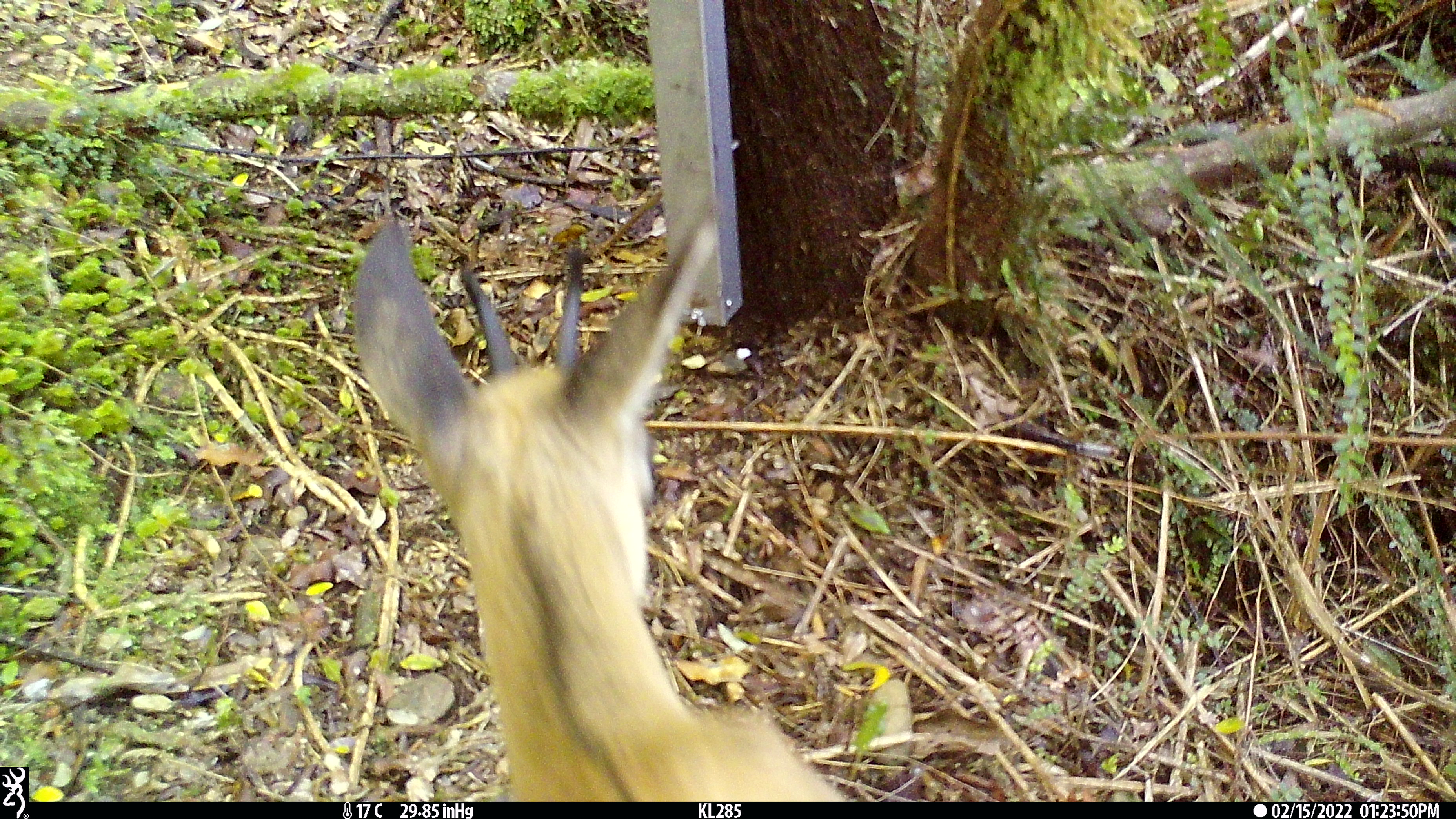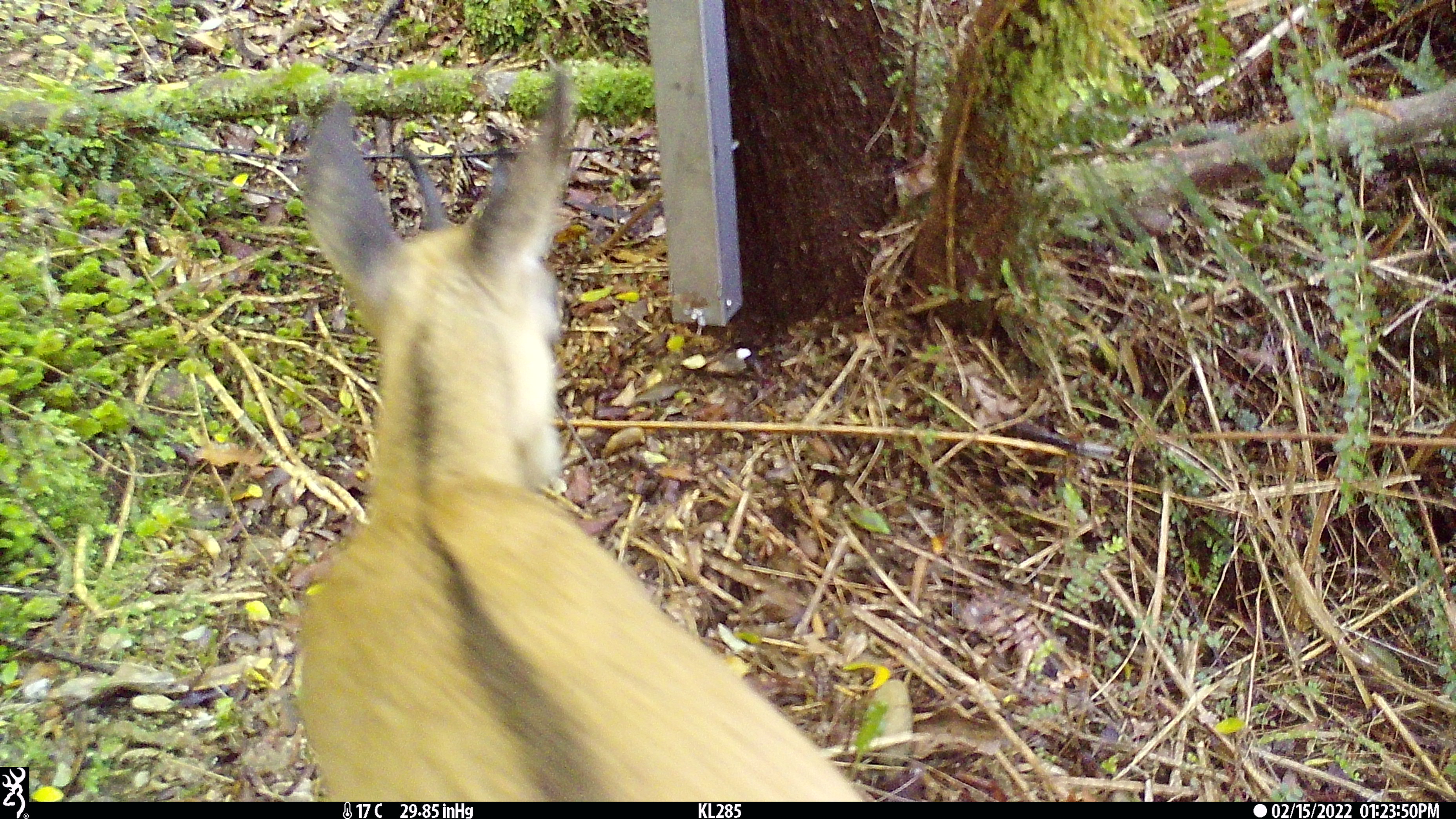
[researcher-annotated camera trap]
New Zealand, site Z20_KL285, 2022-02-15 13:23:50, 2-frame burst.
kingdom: Animalia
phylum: Chordata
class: Mammalia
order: Artiodactyla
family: Bovidae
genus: Rupicapra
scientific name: Rupicapra rupicapra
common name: alpine chamois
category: chamois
Chamois (alpine chamois) (Rupicapra rupicapra).